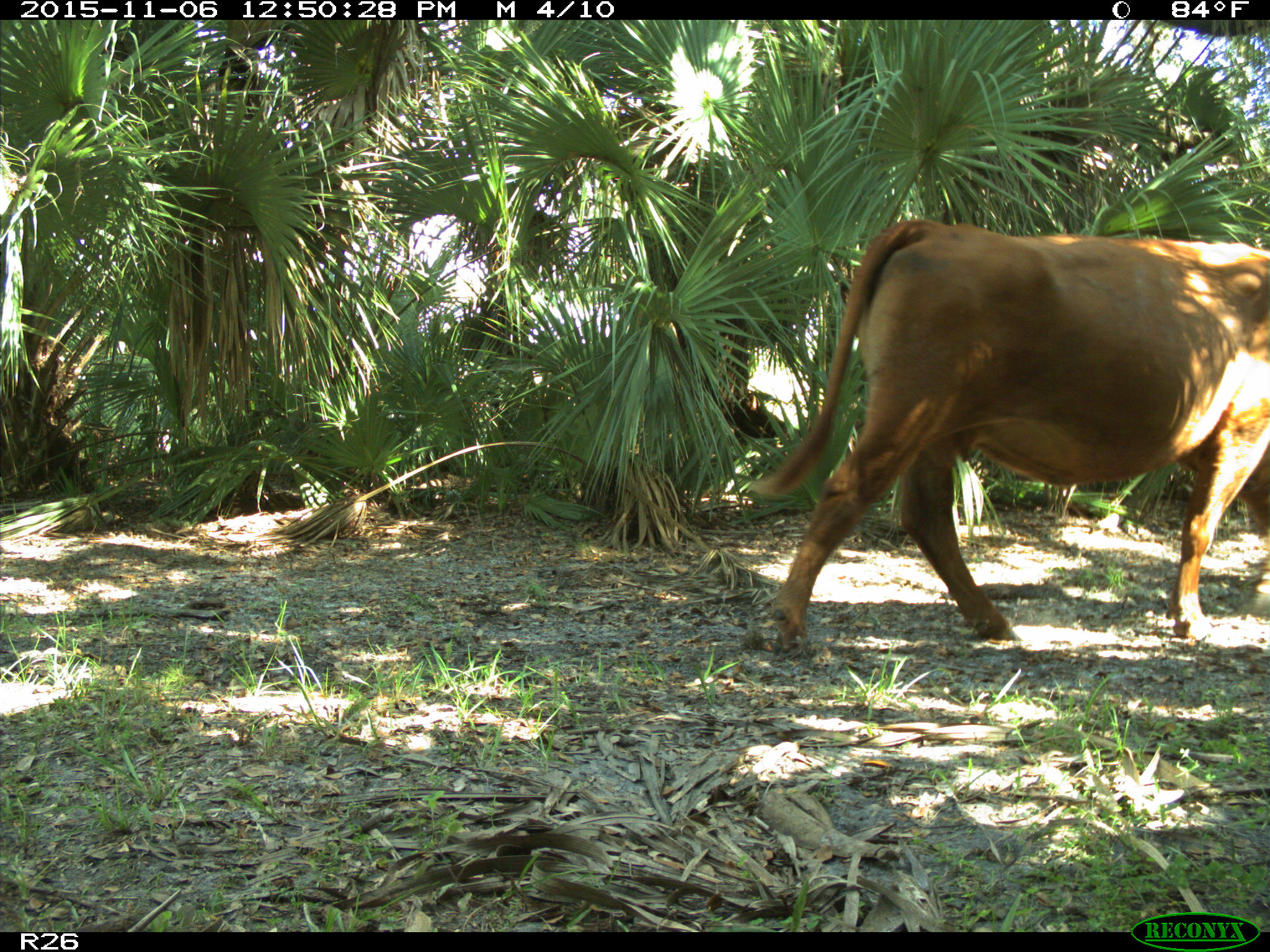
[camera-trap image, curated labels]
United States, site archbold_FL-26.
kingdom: Animalia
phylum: Chordata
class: Mammalia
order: Artiodactyla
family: Bovidae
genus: Bos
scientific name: Bos taurus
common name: domestic cow